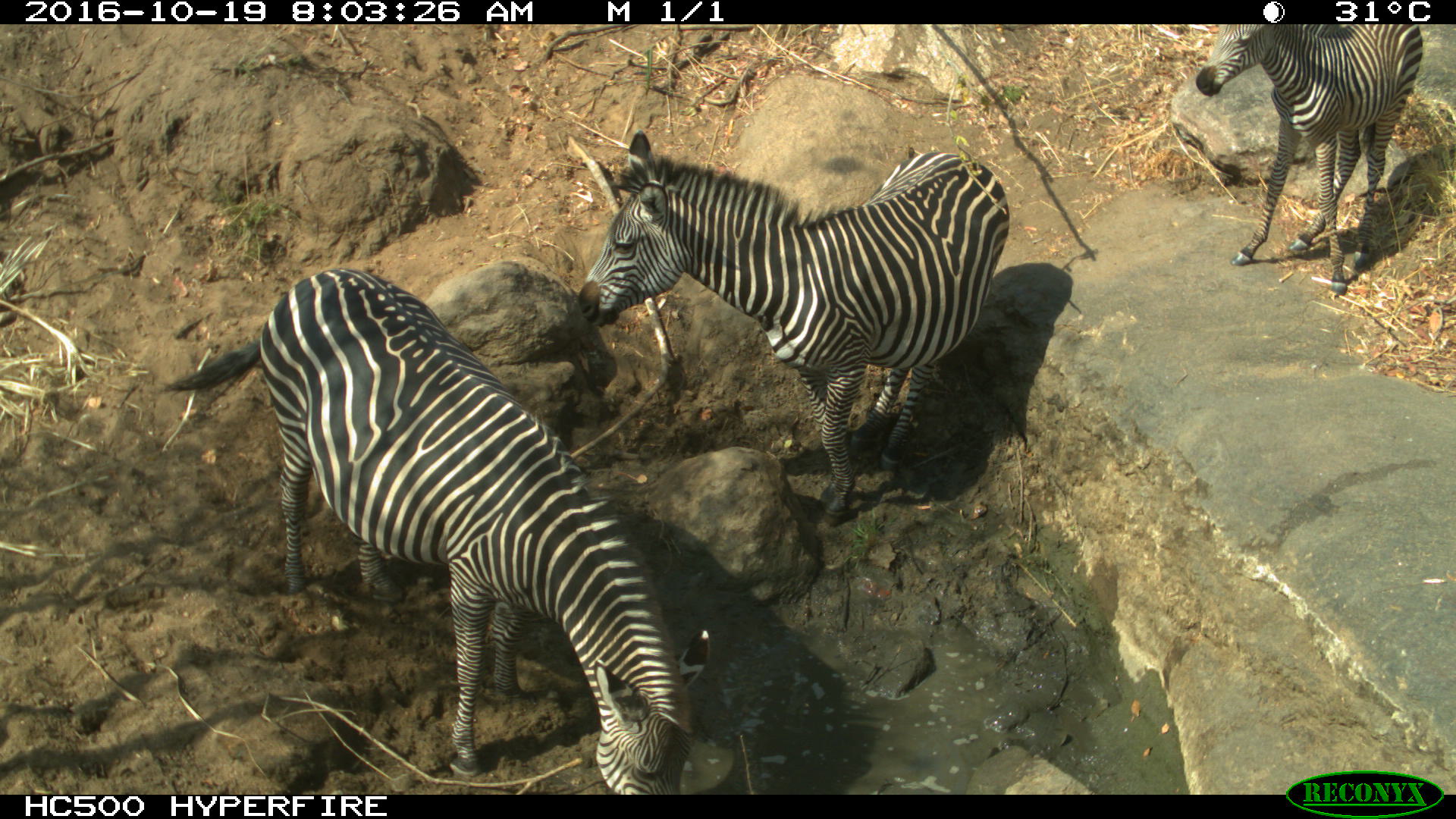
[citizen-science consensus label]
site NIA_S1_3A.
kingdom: Animalia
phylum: Chordata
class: Mammalia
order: Perissodactyla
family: Equidae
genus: Equus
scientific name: Equus quagga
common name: plains zebra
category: zebraplains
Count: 3.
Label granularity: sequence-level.